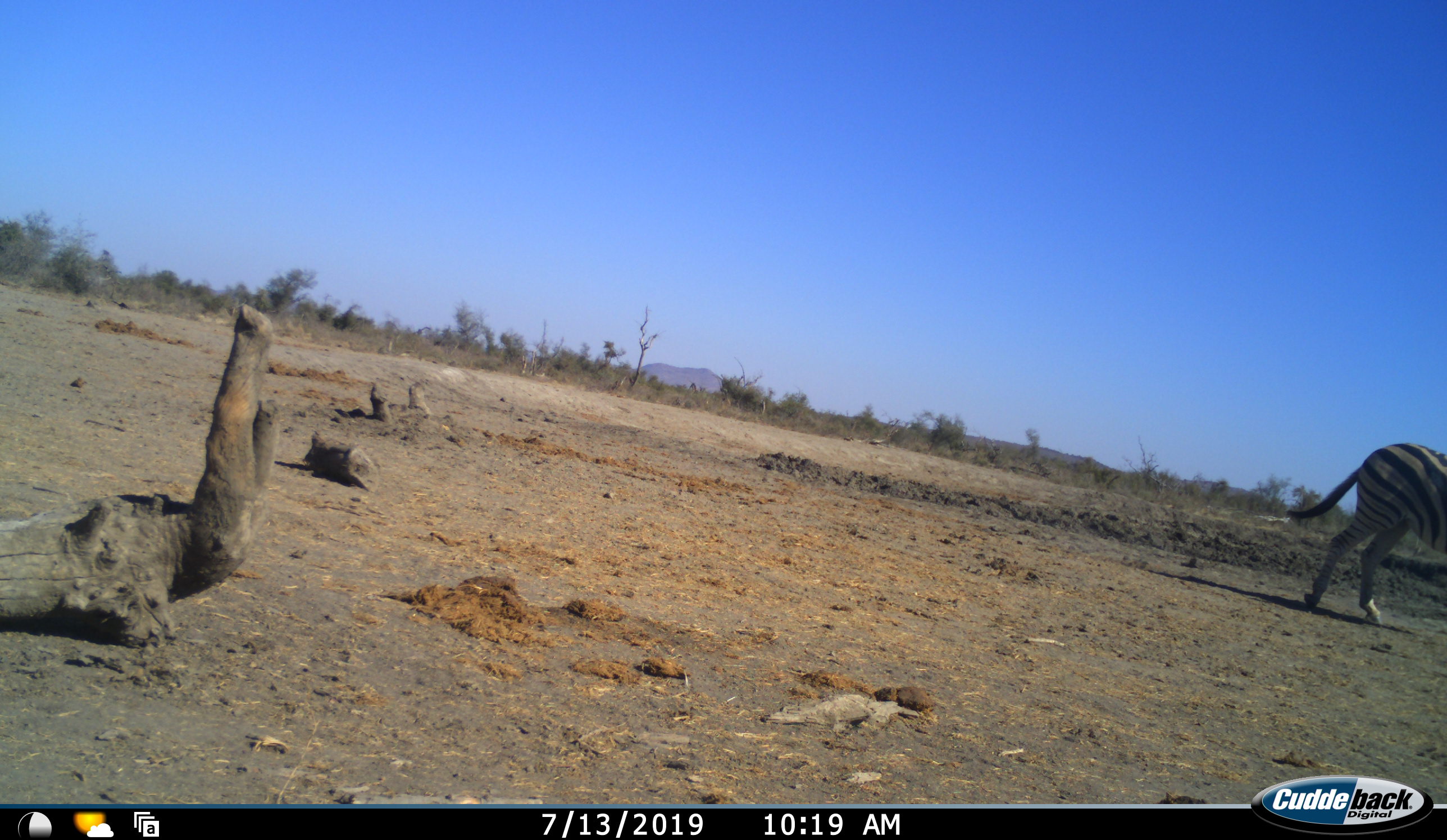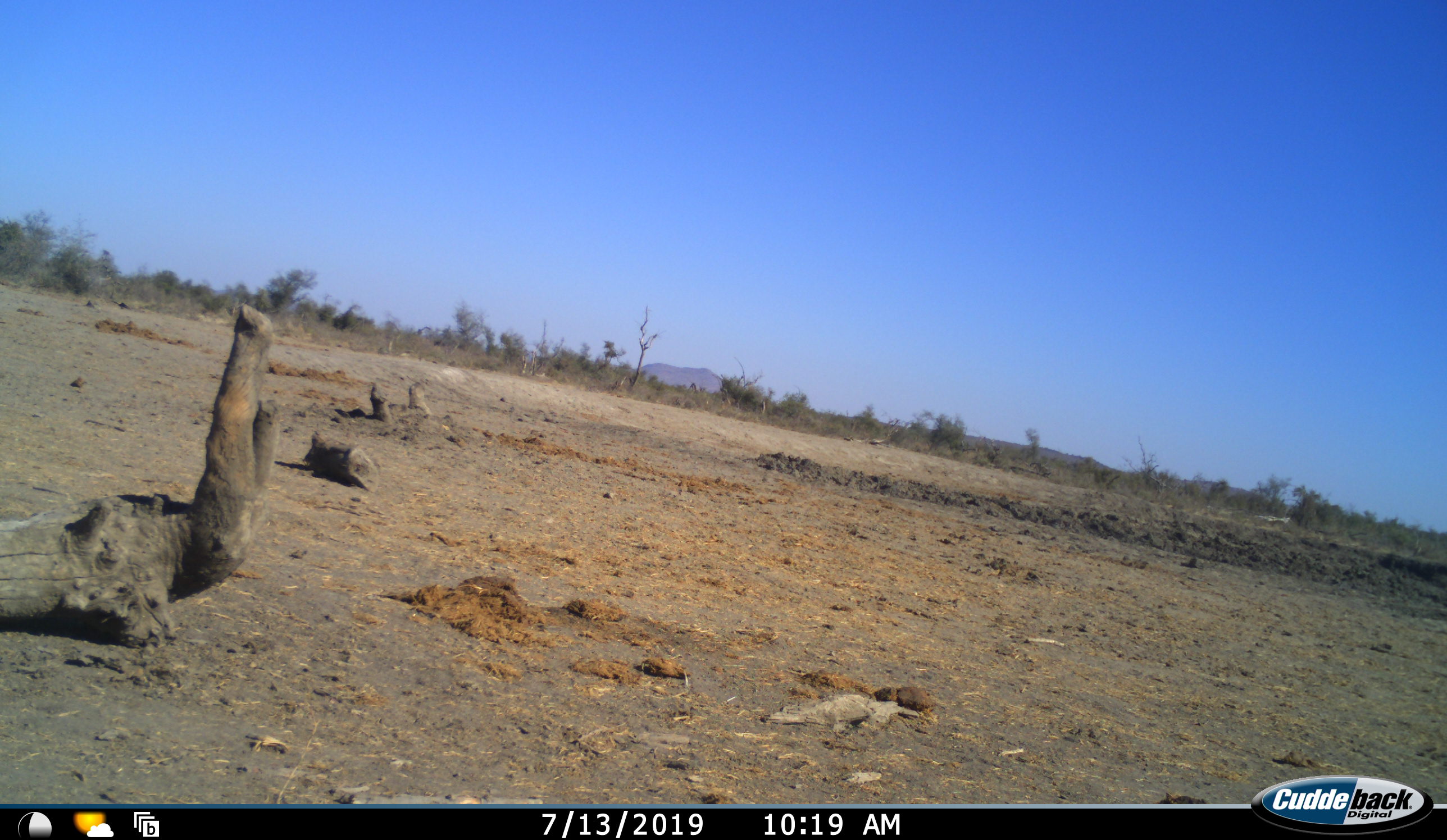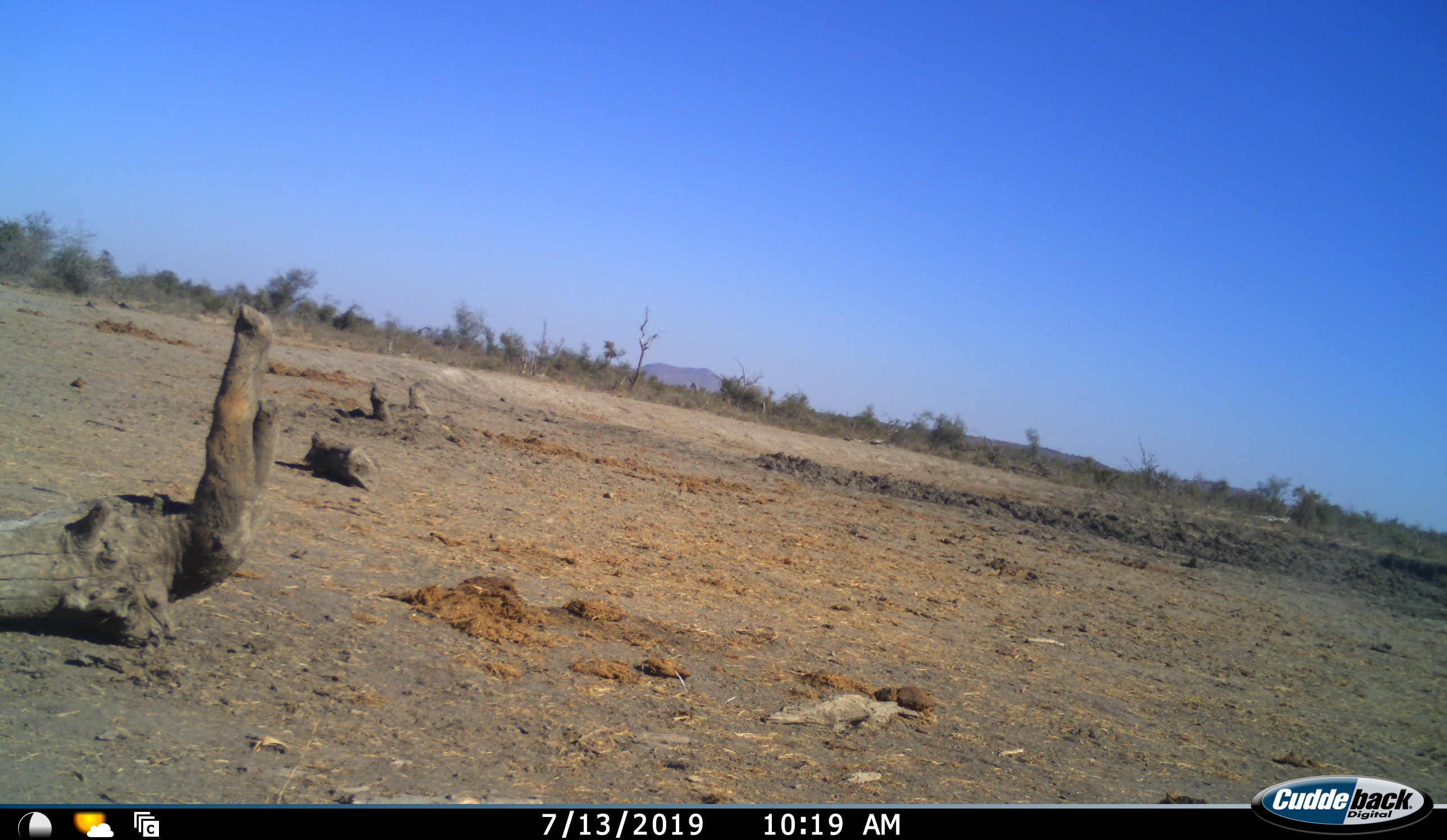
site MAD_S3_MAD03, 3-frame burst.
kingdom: Animalia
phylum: Chordata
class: Mammalia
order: Perissodactyla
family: Equidae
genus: Equus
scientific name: Equus quagga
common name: plains zebra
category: zebraplains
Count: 1.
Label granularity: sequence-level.